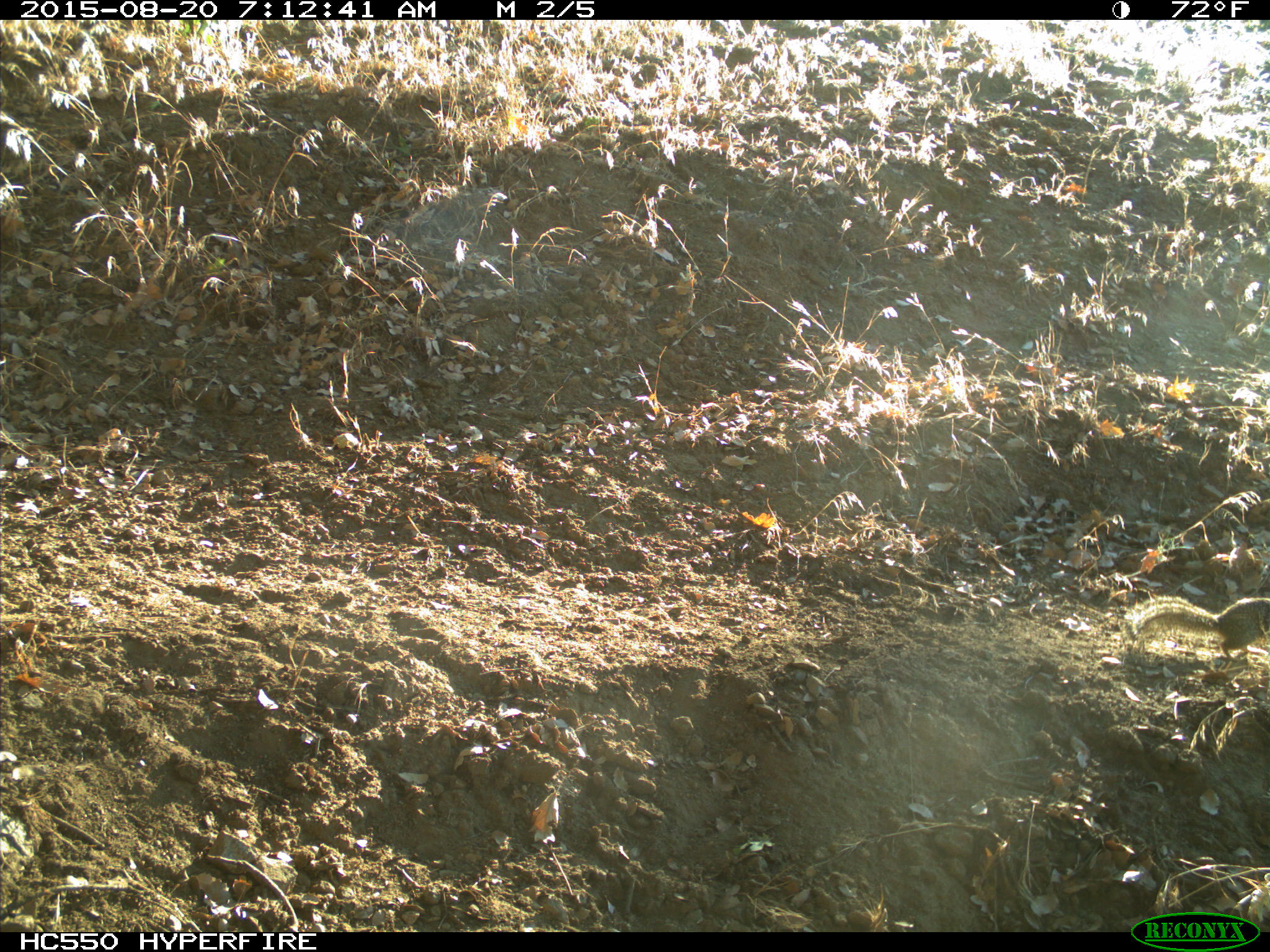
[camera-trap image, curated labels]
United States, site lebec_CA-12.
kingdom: Animalia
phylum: Chordata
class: Mammalia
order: Rodentia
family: Sciuridae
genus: Otospermophilus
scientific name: Otospermophilus beecheyi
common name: california ground squirrel